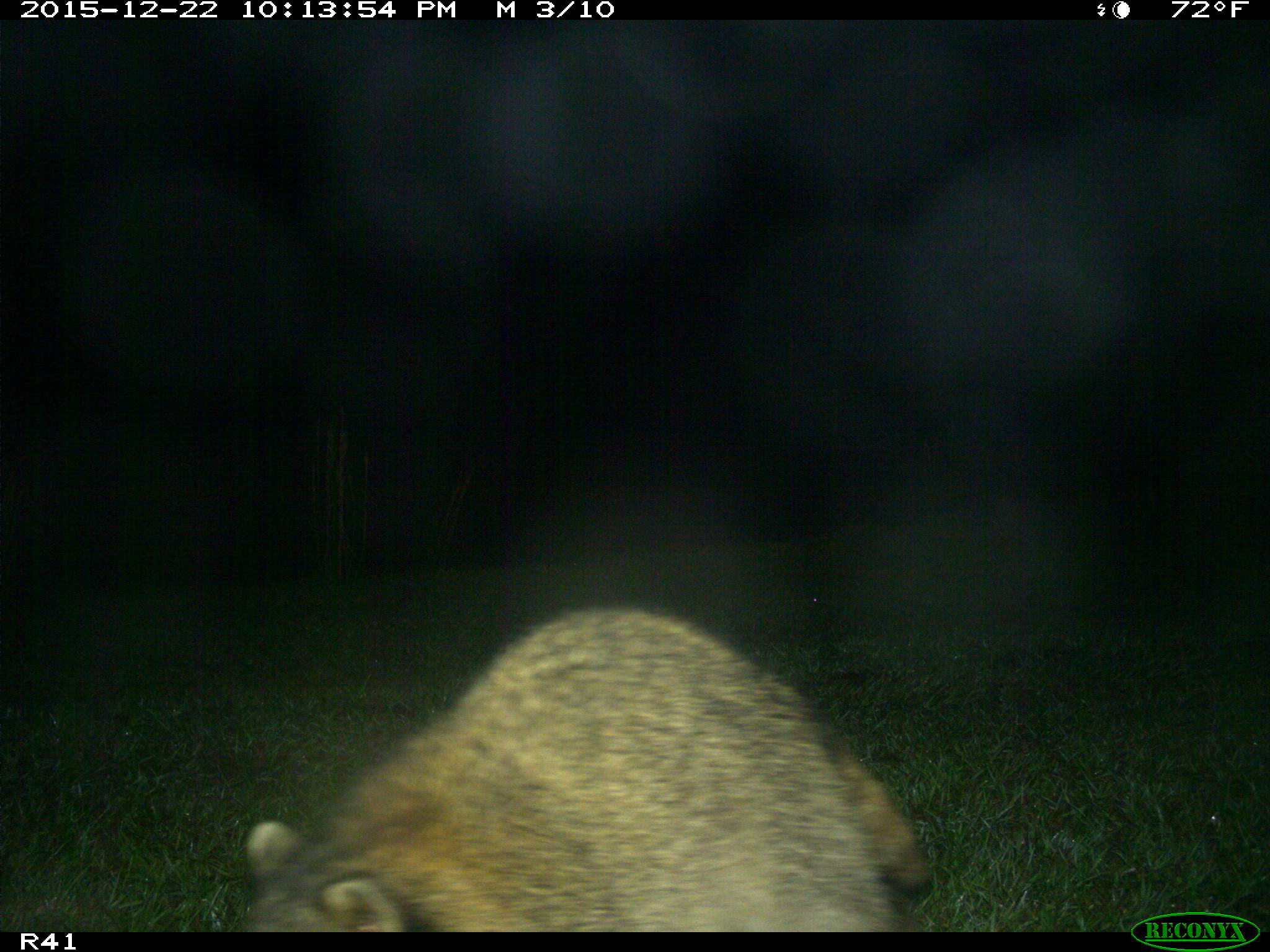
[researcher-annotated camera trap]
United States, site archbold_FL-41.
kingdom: Animalia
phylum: Chordata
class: Mammalia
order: Carnivora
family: Procyonidae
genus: Procyon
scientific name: Procyon lotor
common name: common raccoon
Procyon lotor (common raccoon).